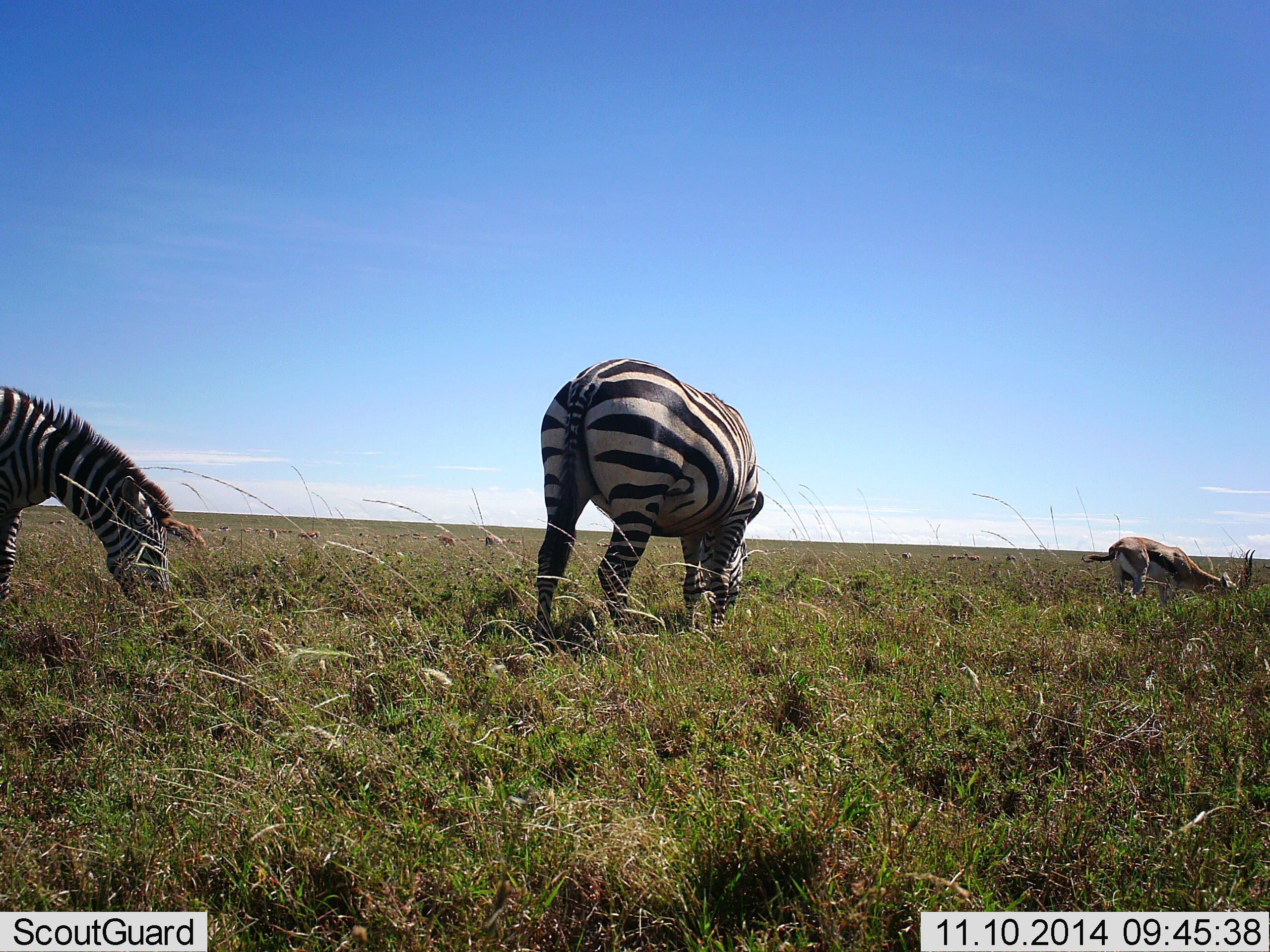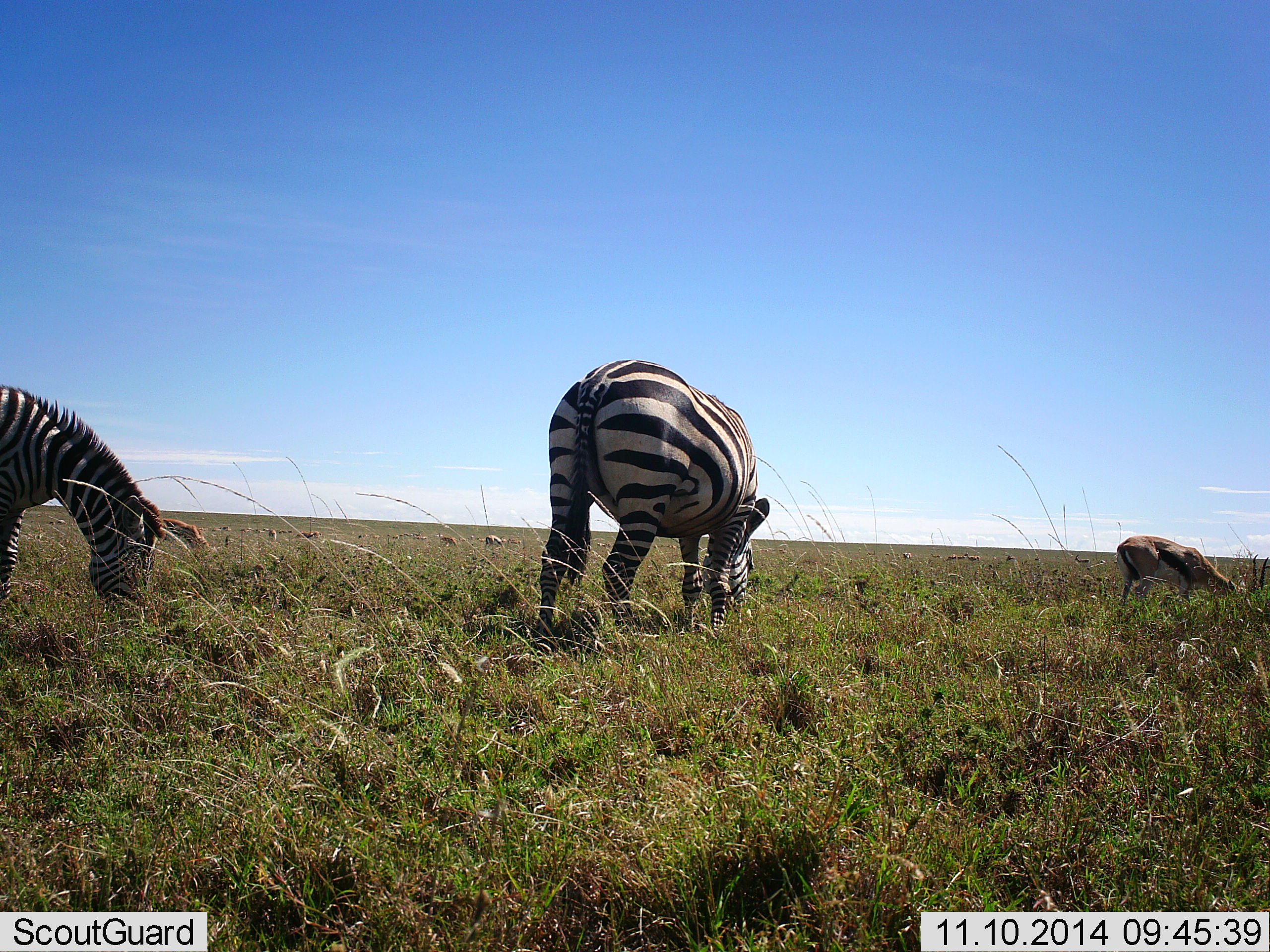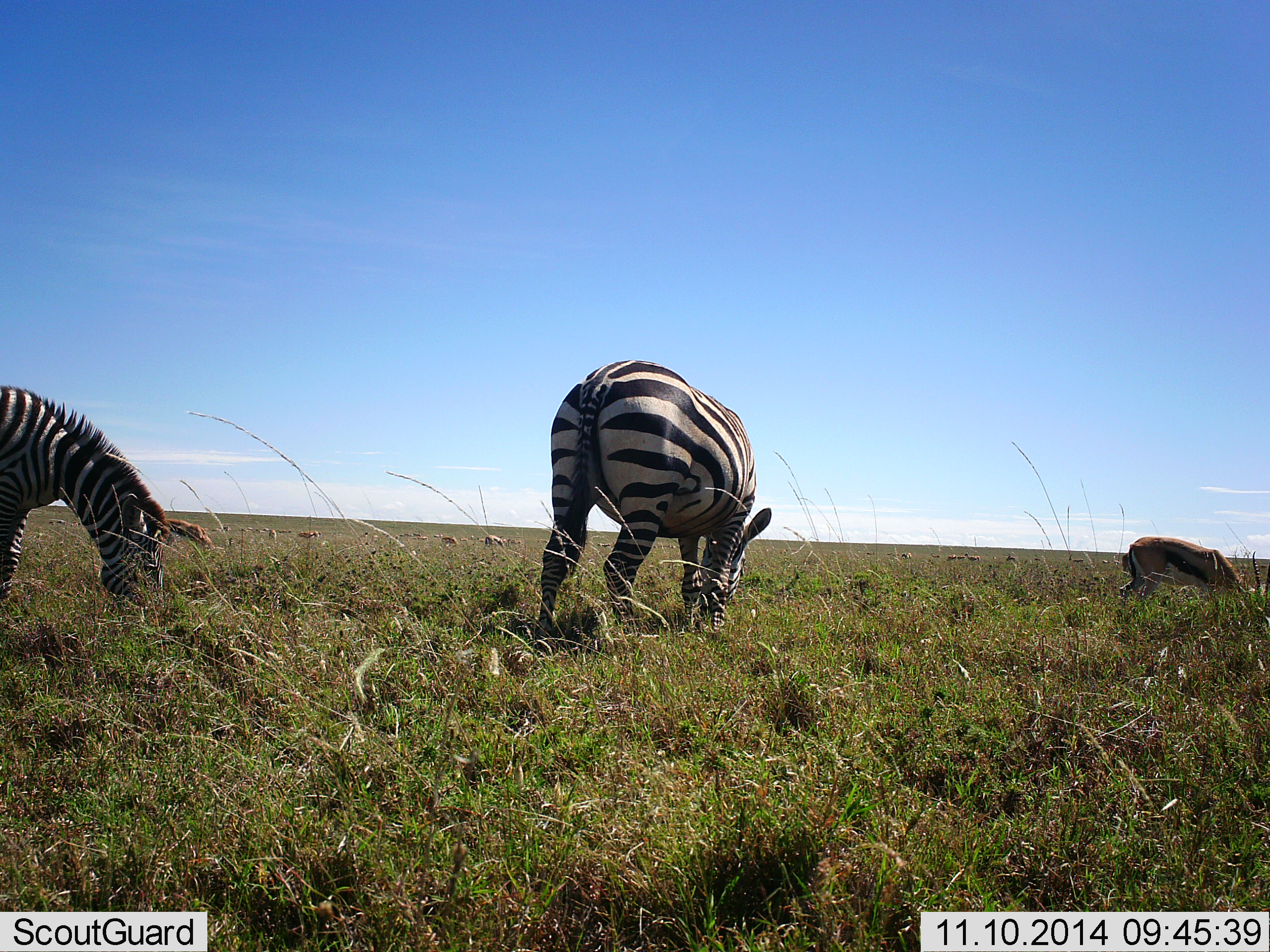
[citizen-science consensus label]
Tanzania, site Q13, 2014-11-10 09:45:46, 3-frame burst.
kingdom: Animalia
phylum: Chordata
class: Mammalia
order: Artiodactyla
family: Bovidae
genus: Eudorcas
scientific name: Eudorcas thomsonii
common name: thomson's gazelle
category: gazellethomsons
Gazellethomsons (thomson's gazelle) (Eudorcas thomsonii), count 2. Behavior (volunteer vote fractions): standing 30%, resting 0%, moving 10%, interacting 0%. Young present (vote fraction): 0%. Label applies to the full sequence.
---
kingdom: Animalia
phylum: Chordata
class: Mammalia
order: Perissodactyla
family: Equidae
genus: Equus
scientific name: Equus quagga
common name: plains zebra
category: zebra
Zebra (plains zebra) (Equus quagga), count 2. Behavior (volunteer vote fractions): standing 18%, resting 0%, moving 0%, interacting 0%. Young present (vote fraction): 0%. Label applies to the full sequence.